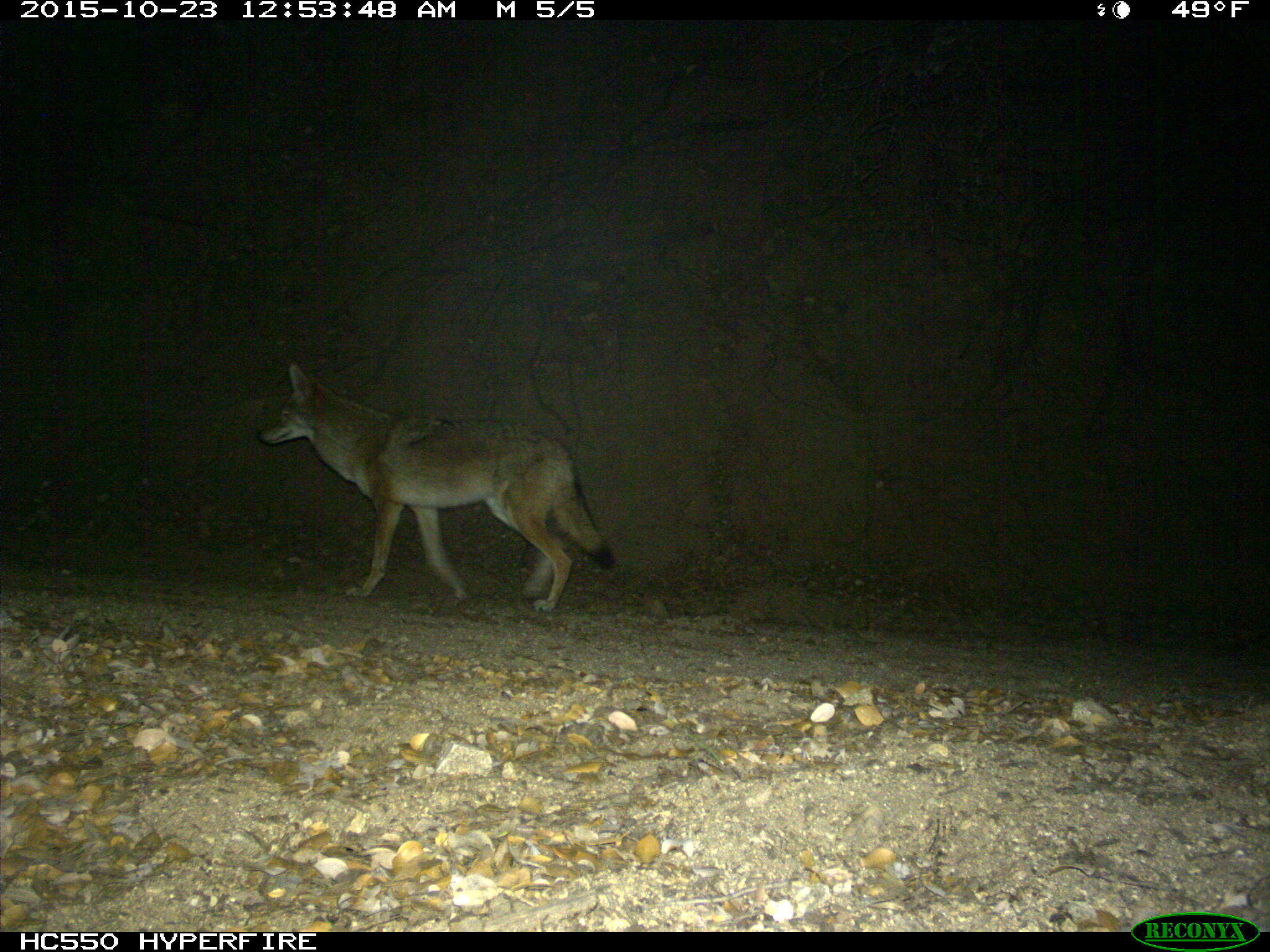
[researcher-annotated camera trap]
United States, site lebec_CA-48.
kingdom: Animalia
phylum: Chordata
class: Mammalia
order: Carnivora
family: Canidae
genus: Canis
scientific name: Canis latrans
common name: coyote